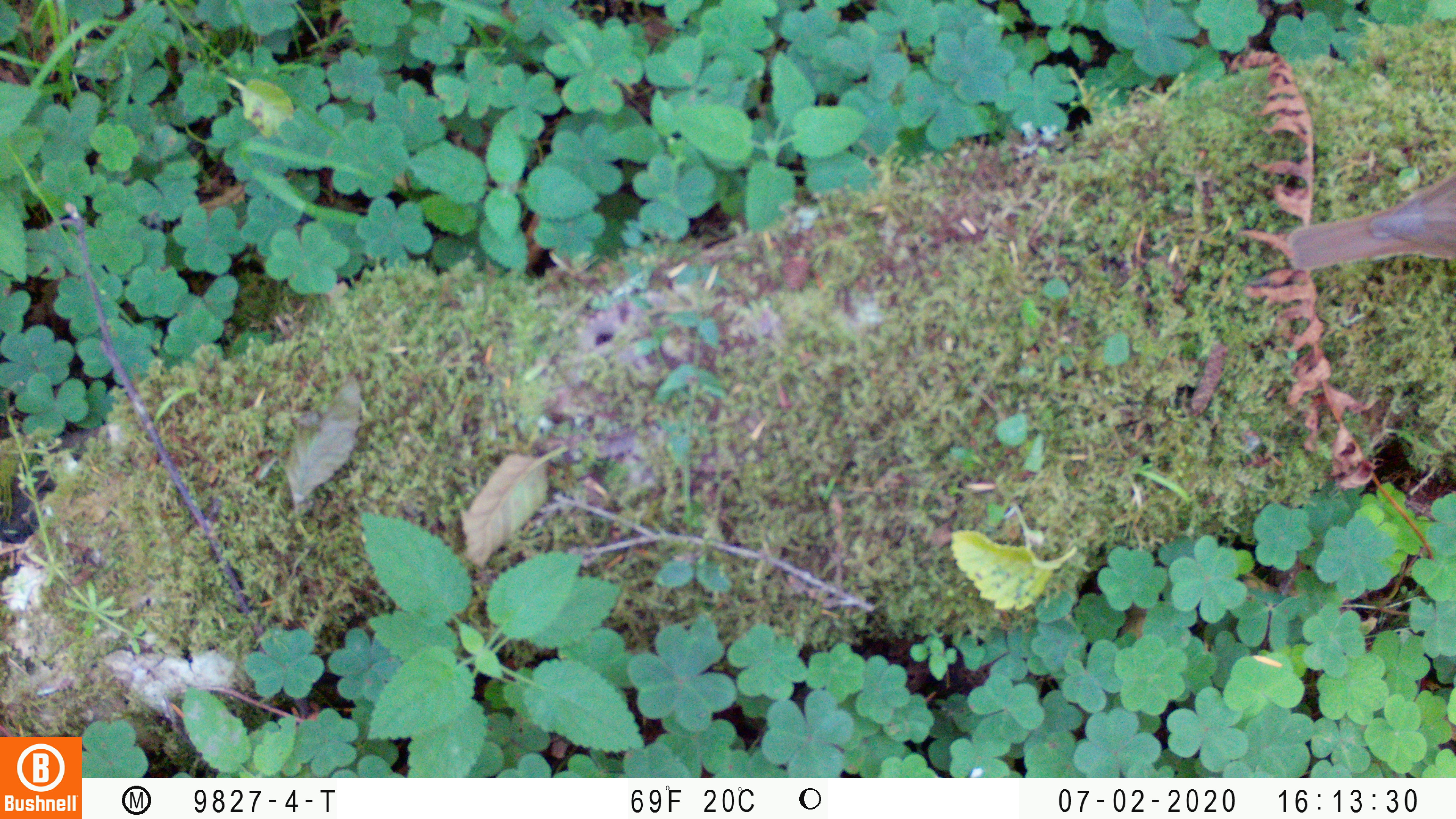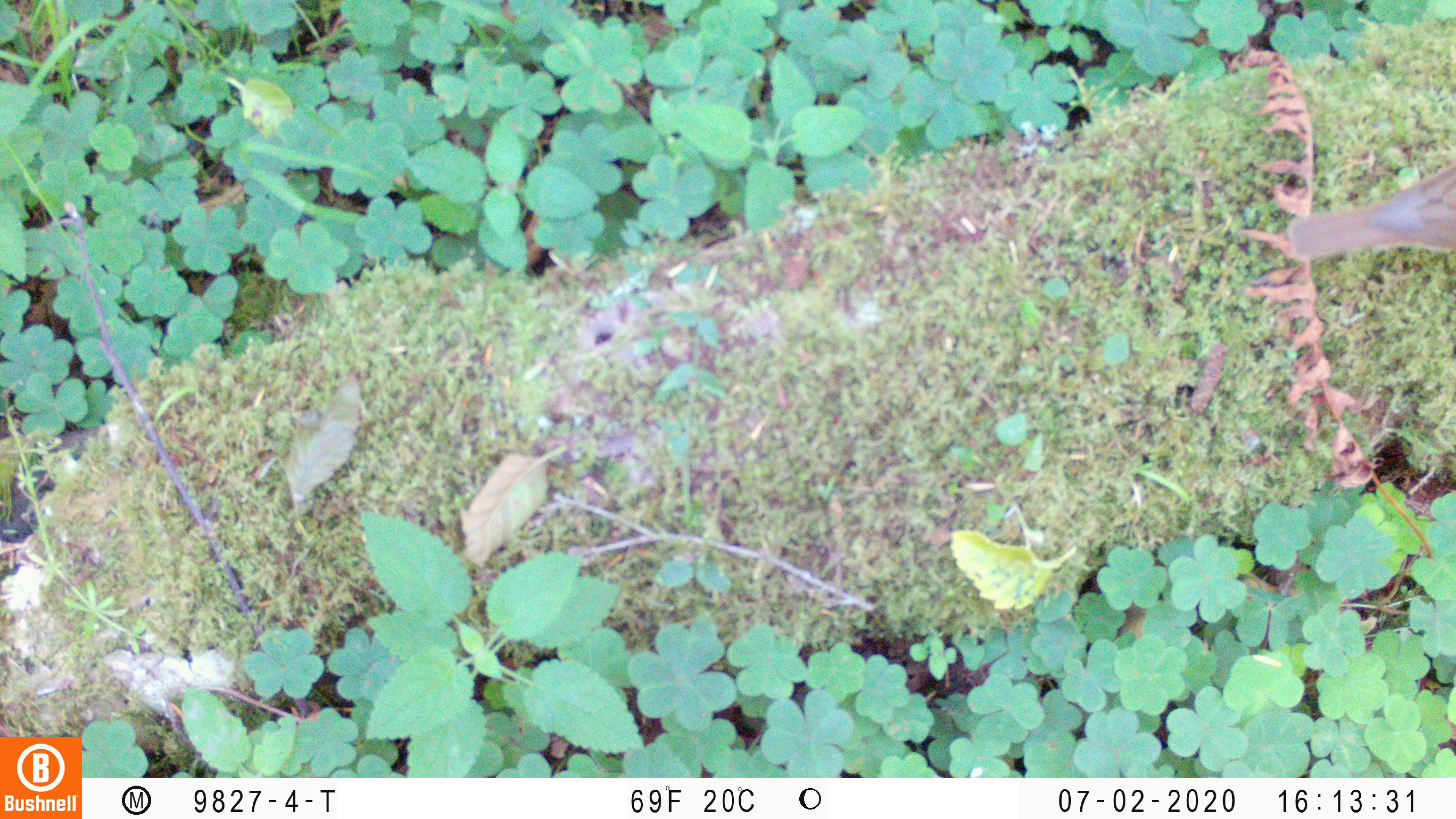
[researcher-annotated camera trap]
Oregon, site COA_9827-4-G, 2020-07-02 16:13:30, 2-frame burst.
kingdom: Animalia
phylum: Chordata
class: Aves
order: Passeriformes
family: Turdidae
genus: Catharus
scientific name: Catharus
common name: brown thrushes and nightingale-thrushes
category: catharus species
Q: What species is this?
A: Catharus species (brown thrushes and nightingale-thrushes) (Catharus).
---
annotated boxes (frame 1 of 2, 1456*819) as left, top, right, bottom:
catharus species: 1270, 156, 1455, 312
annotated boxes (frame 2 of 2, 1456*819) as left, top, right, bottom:
catharus species: 1274, 155, 1455, 306